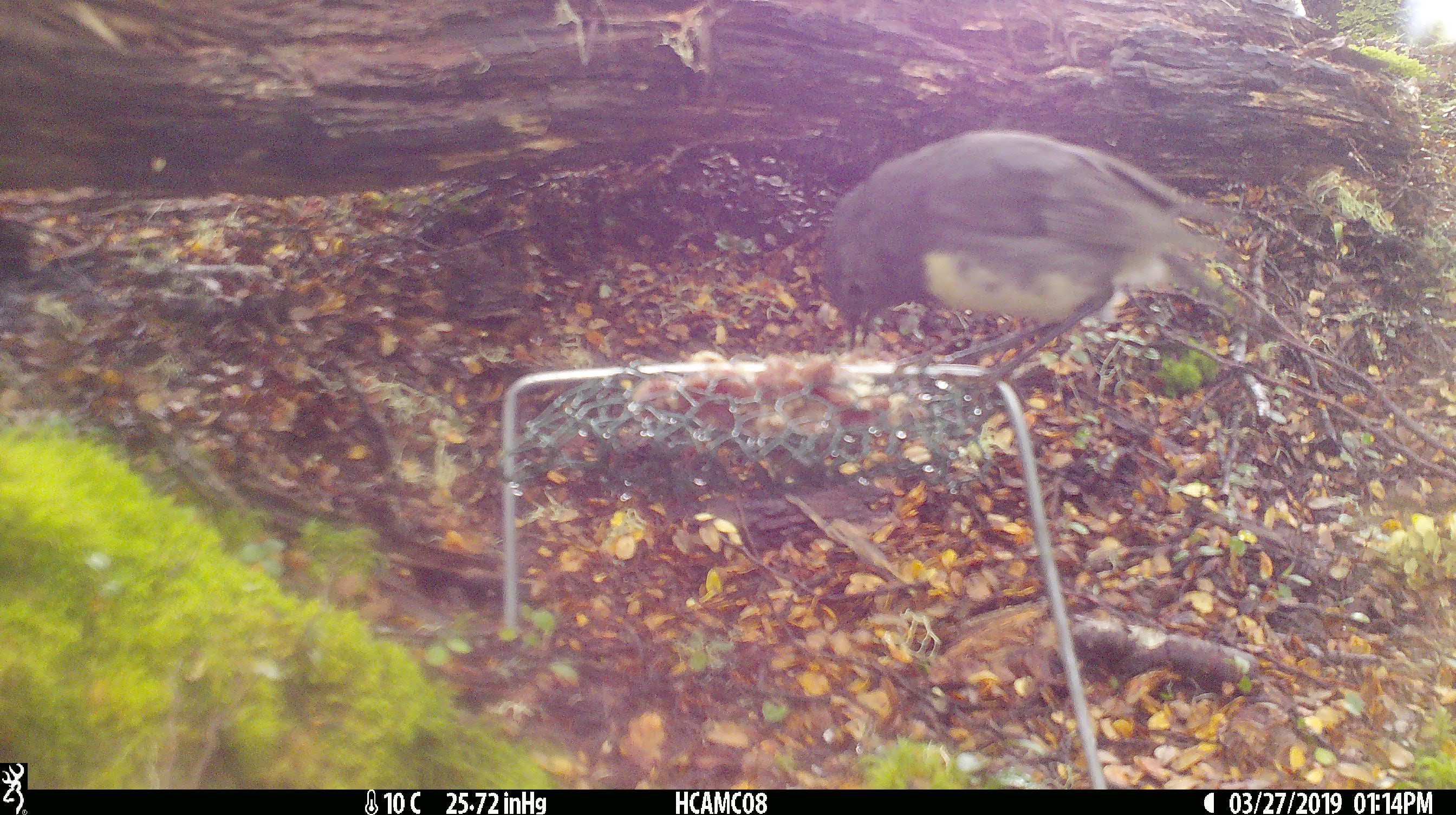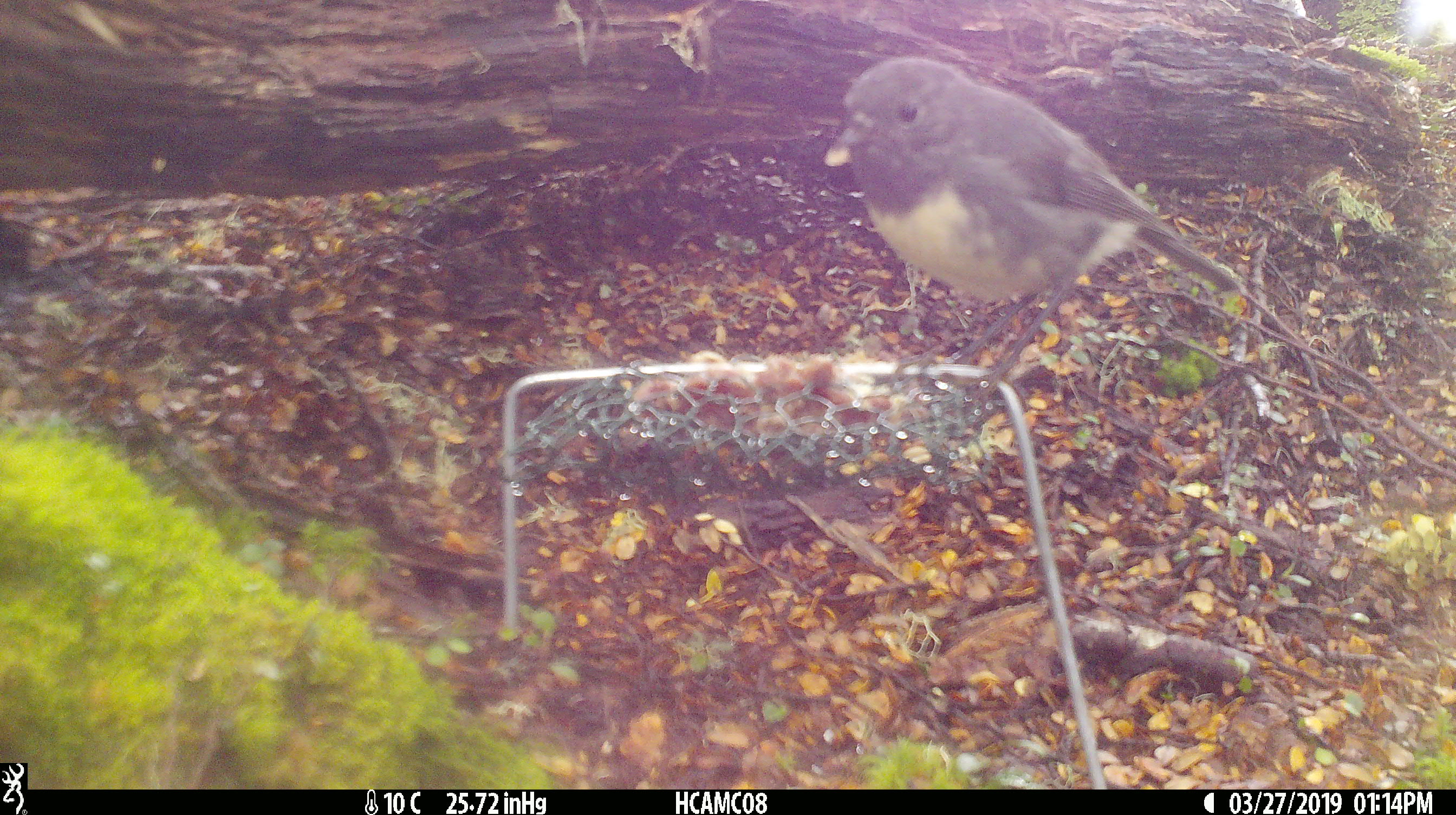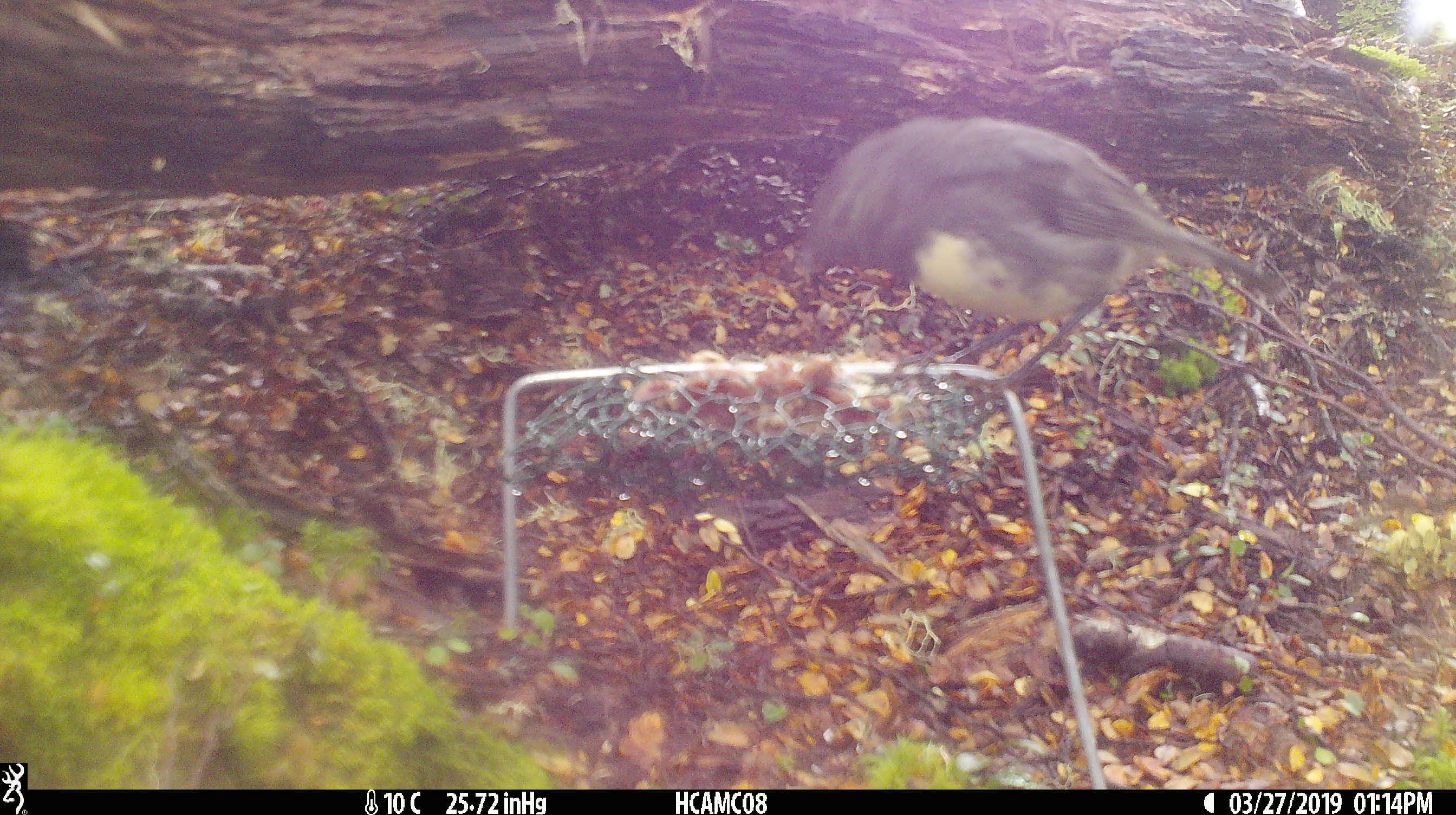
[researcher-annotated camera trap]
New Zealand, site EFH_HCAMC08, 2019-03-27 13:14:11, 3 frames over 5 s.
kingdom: Animalia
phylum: Chordata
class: Aves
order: Passeriformes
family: Petroicidae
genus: Petroica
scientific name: Petroica australis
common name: new zealand robin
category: robin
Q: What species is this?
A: Robin (new zealand robin) (Petroica australis).